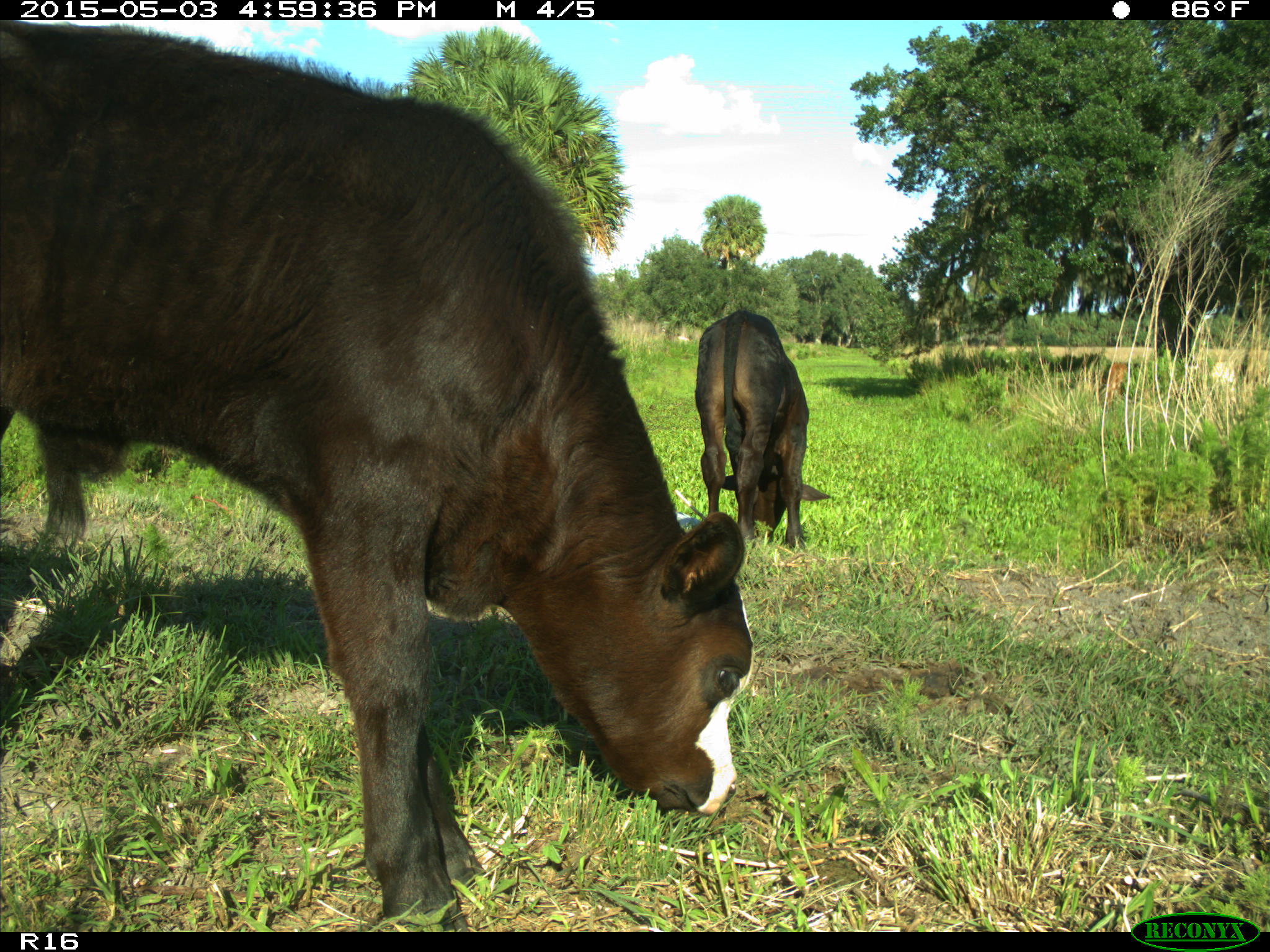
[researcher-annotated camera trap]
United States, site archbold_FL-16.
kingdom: Animalia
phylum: Chordata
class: Mammalia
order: Artiodactyla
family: Bovidae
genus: Bos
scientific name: Bos taurus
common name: domestic cow